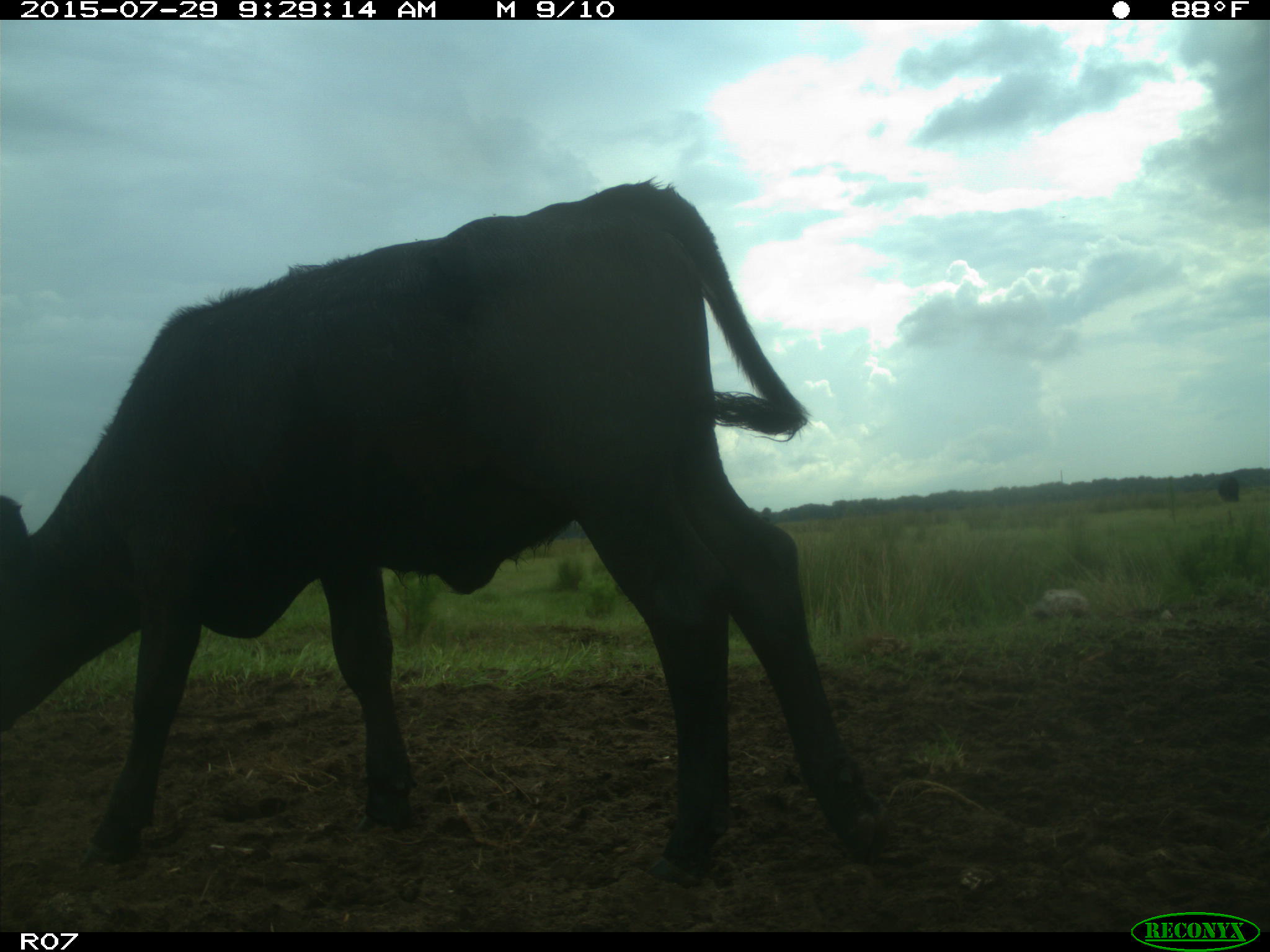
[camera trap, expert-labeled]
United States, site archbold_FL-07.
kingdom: Animalia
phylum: Chordata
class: Mammalia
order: Artiodactyla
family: Bovidae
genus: Bos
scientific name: Bos taurus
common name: domestic cow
Bos taurus (domestic cow).